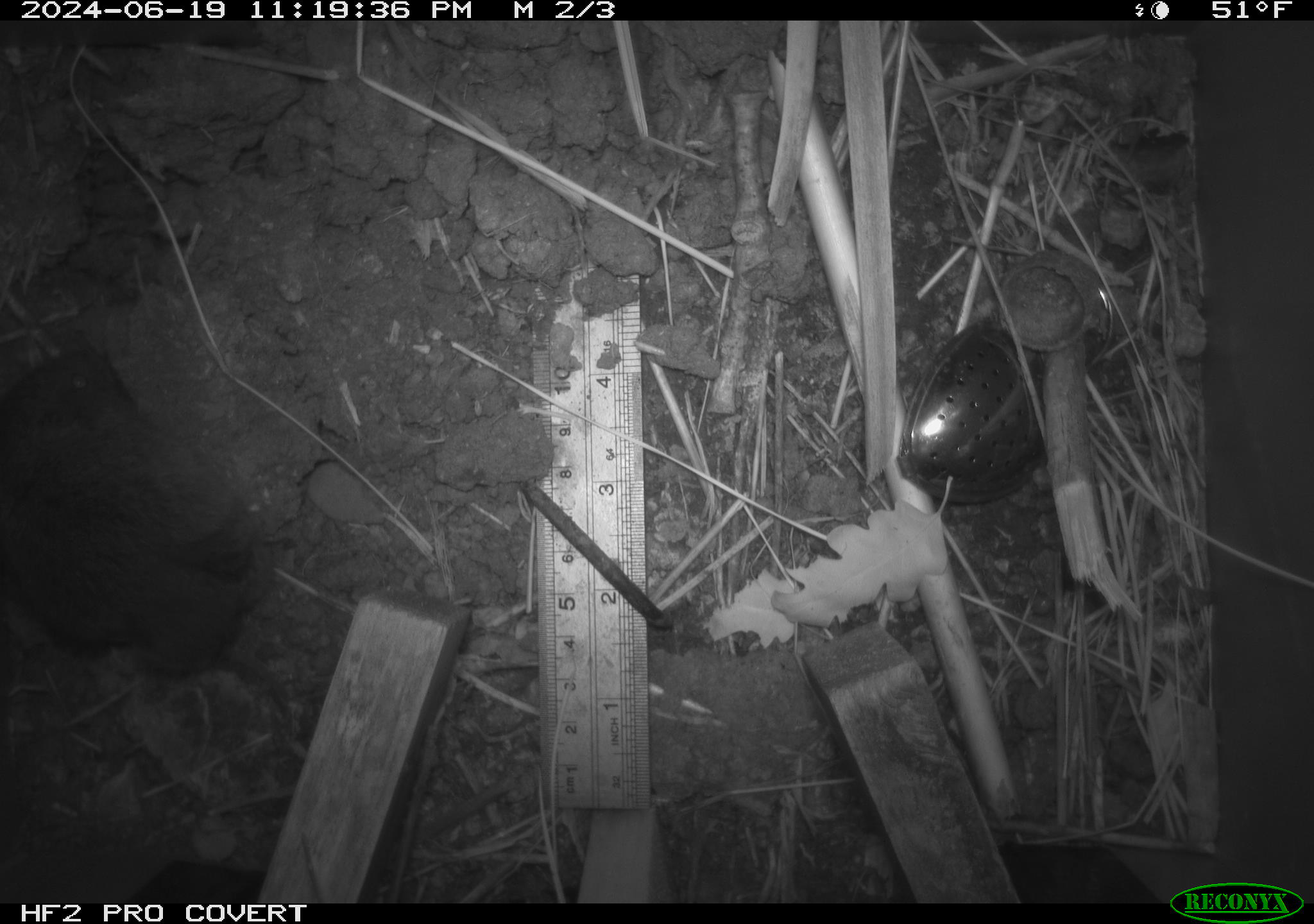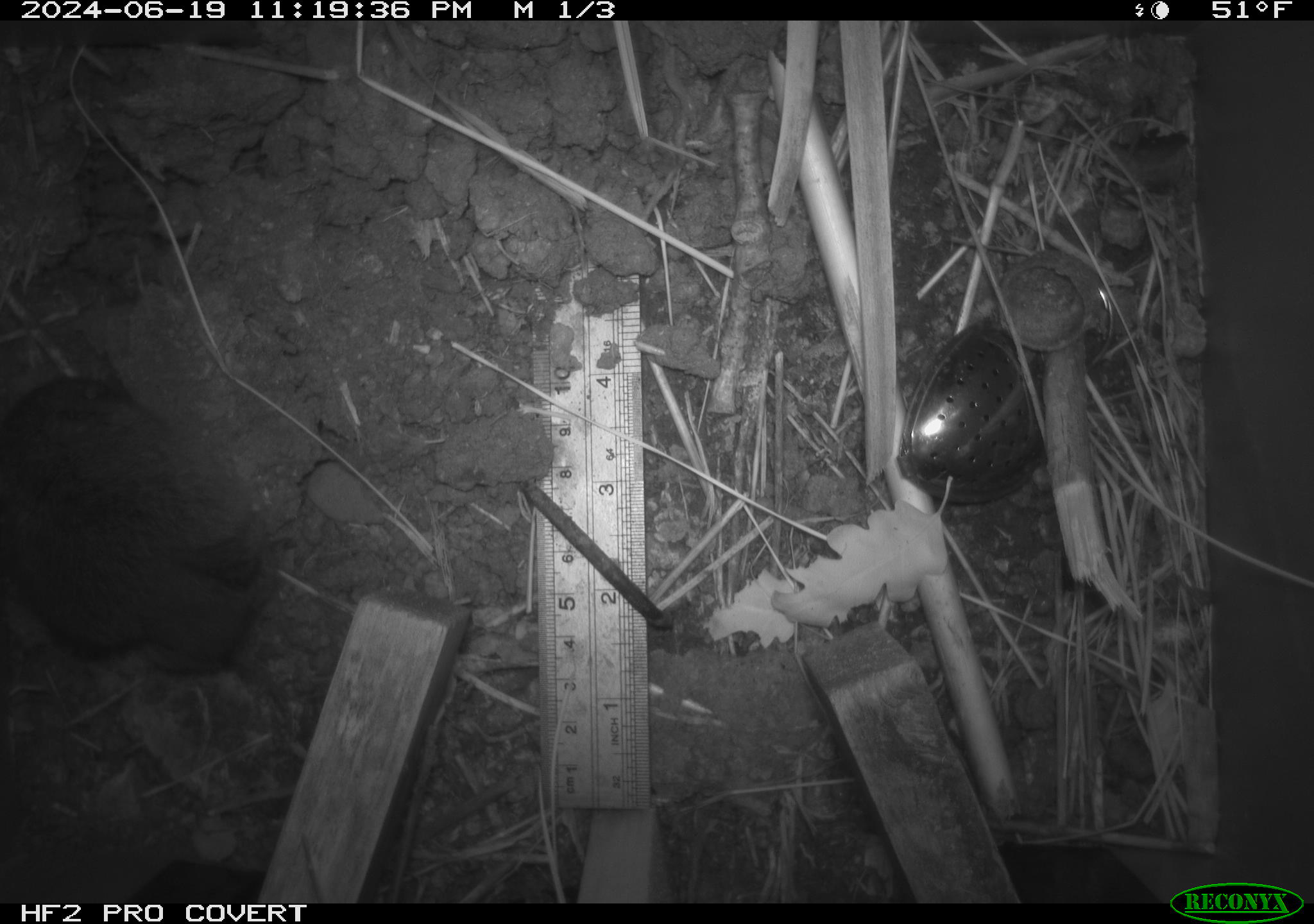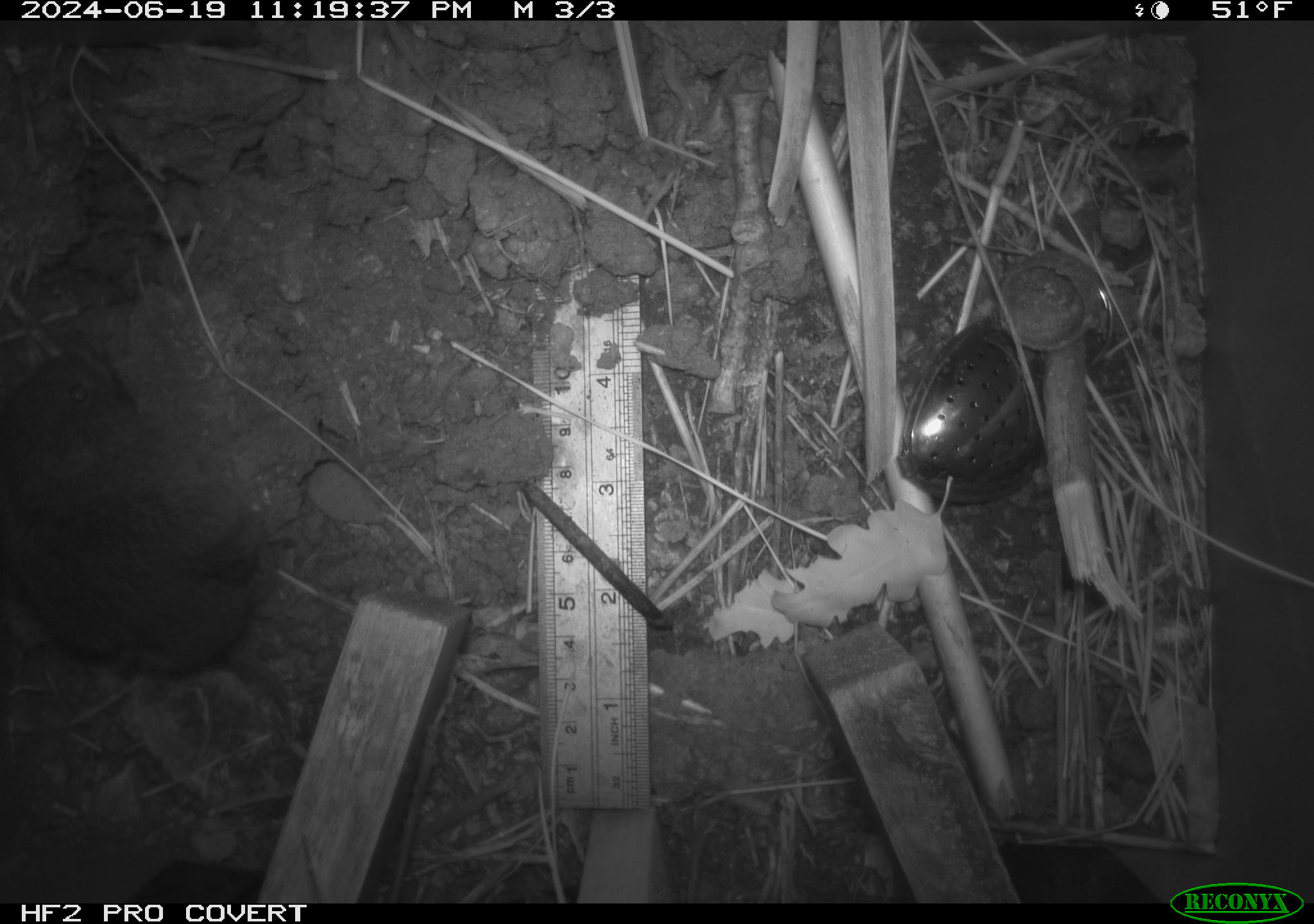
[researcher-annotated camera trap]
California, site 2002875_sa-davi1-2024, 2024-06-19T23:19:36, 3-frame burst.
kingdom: Animalia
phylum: Chordata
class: Mammalia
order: Rodentia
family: Cricetidae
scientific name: Arvicolinae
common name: voles, lemmings, and muskrats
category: arvicolinae subfamily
Arvicolinae subfamily (voles, lemmings, and muskrats) (Arvicolinae).